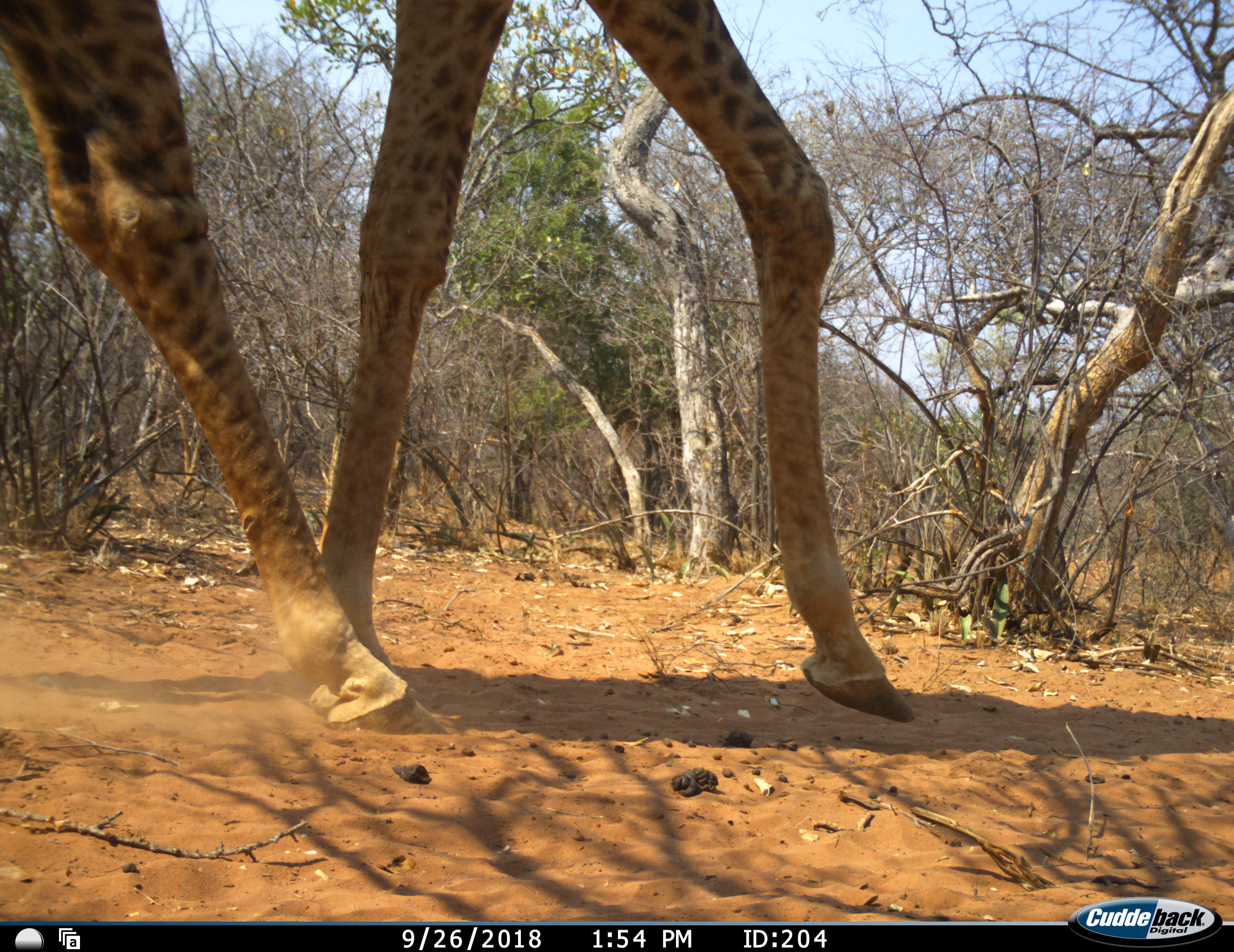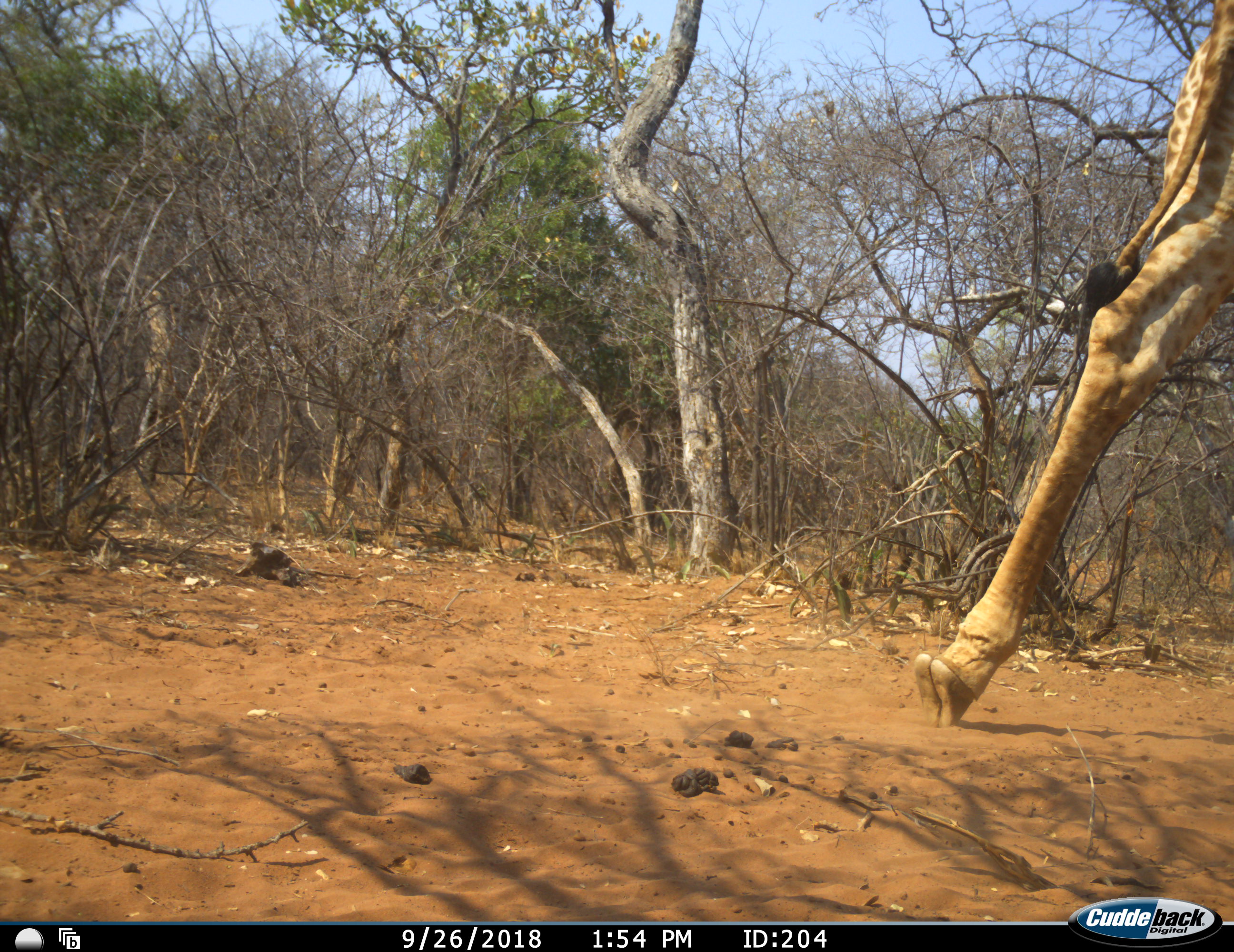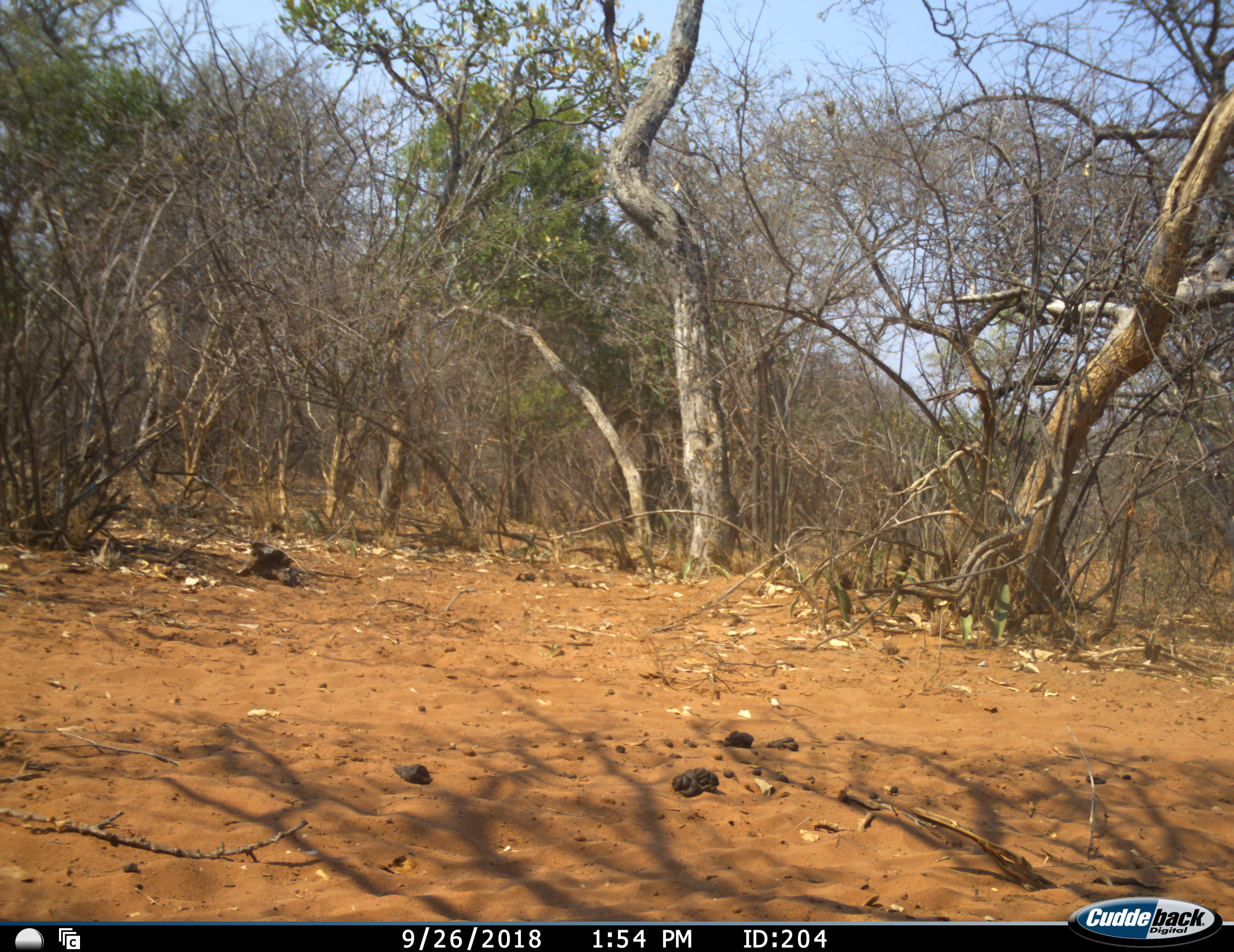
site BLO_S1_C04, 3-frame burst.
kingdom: Animalia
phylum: Chordata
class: Mammalia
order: Artiodactyla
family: Giraffidae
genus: Giraffa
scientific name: Giraffa camelopardalis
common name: giraffe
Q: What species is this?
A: Giraffe (Giraffa camelopardalis).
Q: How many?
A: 1.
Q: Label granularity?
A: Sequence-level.